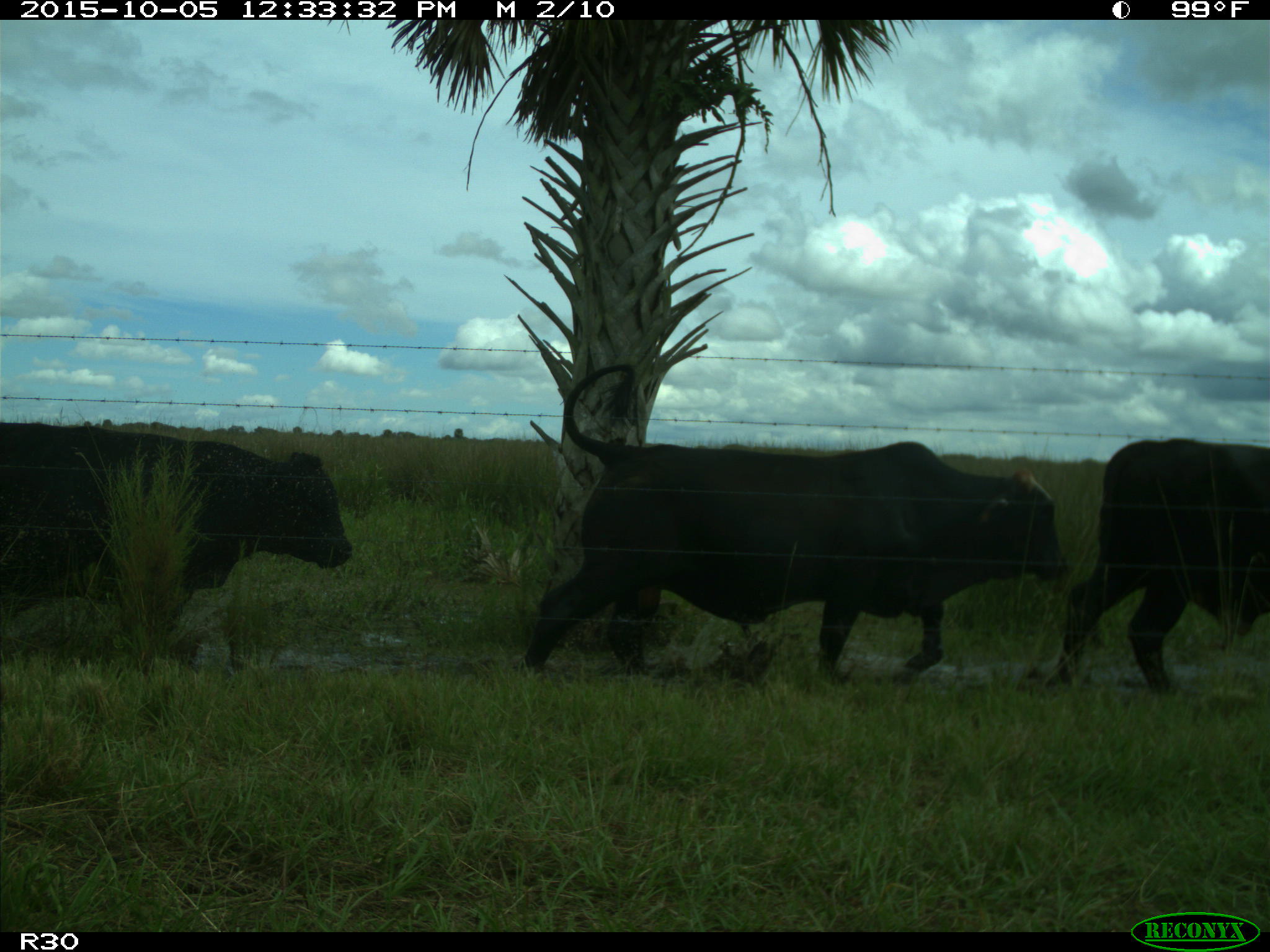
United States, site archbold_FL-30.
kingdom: Animalia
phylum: Chordata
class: Mammalia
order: Artiodactyla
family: Bovidae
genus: Bos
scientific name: Bos taurus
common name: domestic cow